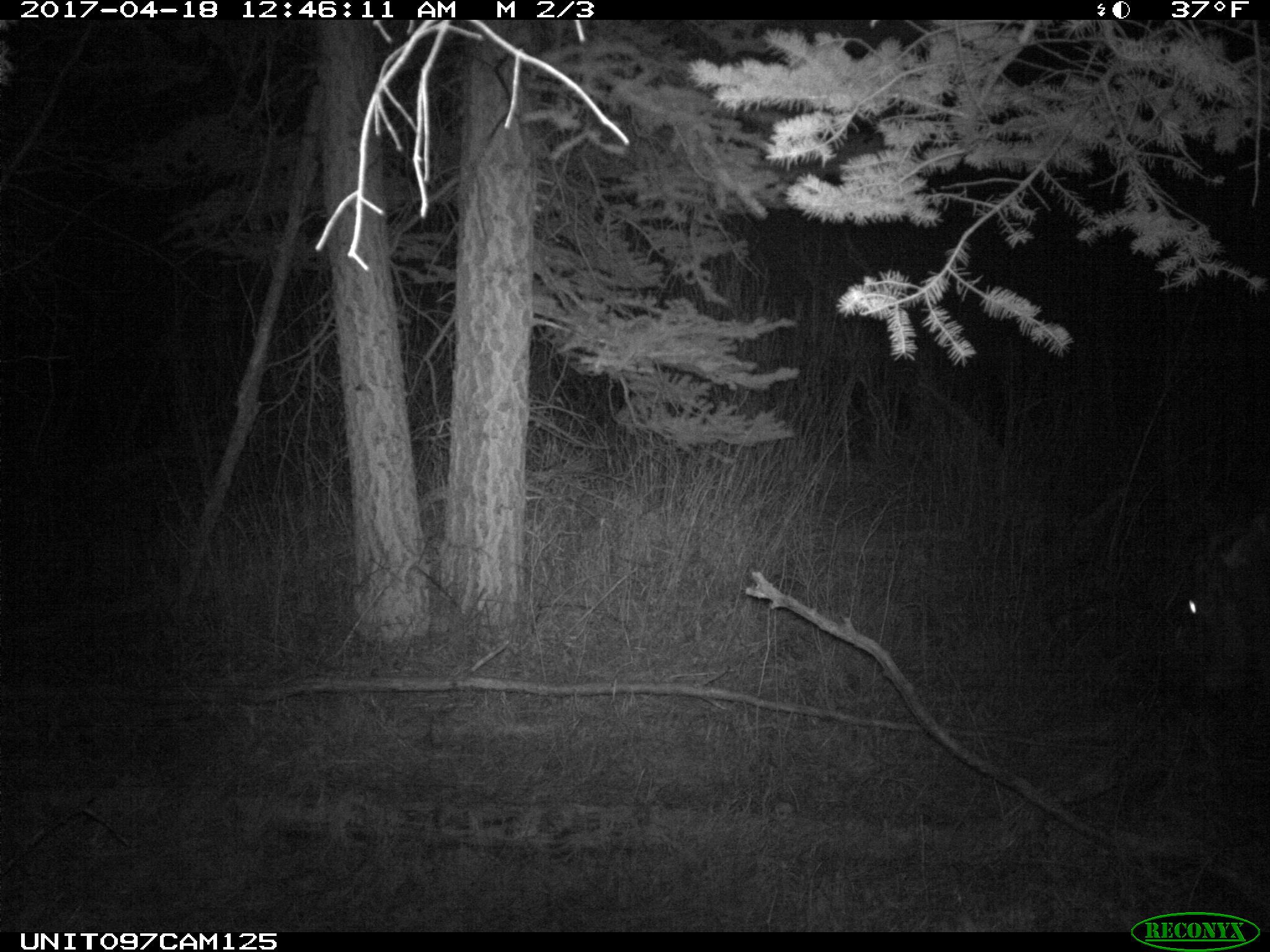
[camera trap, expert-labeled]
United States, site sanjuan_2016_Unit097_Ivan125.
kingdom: Animalia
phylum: Chordata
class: Mammalia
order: Artiodactyla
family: Cervidae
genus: Cervus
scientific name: Cervus elaphus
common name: red deer